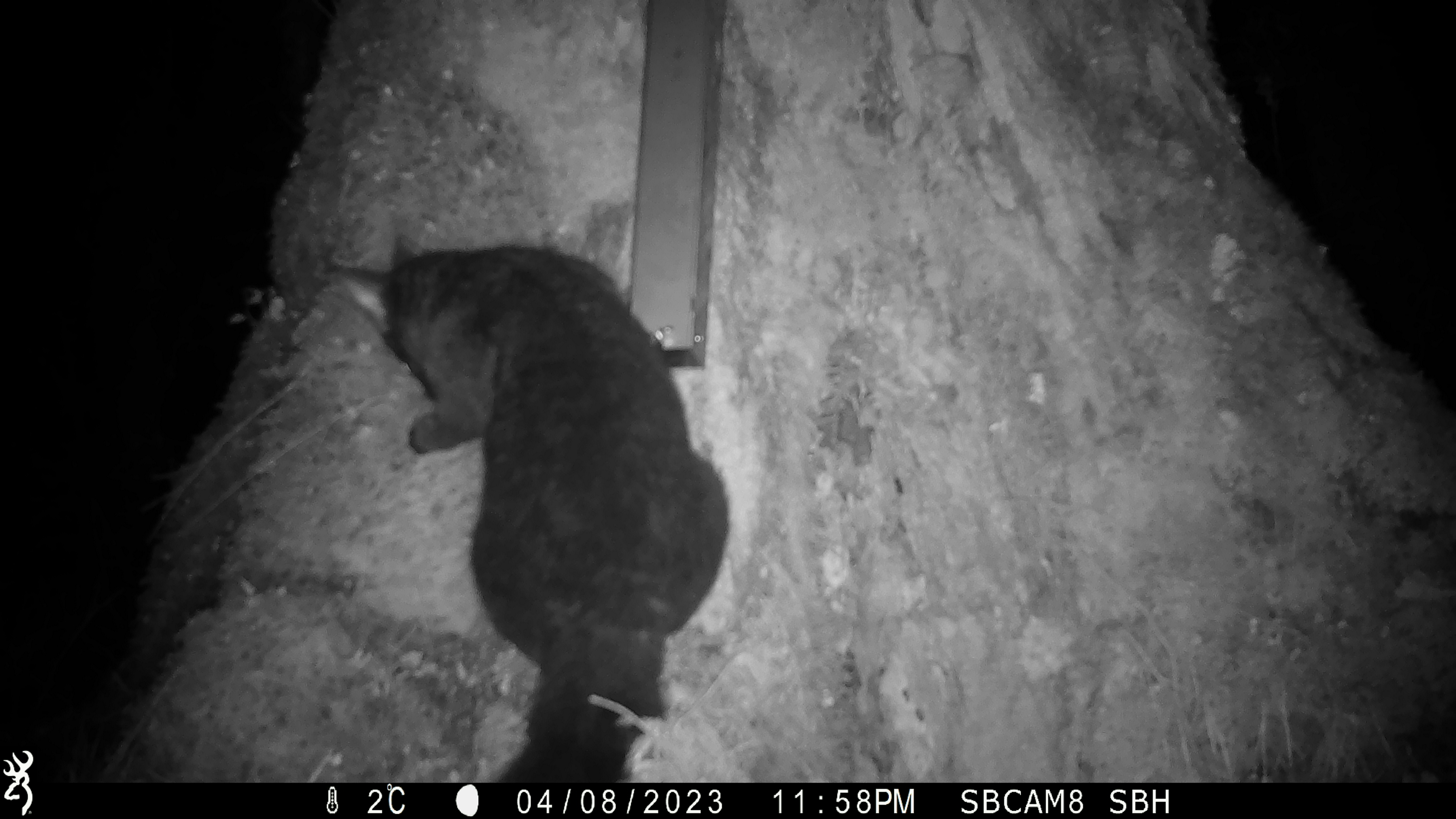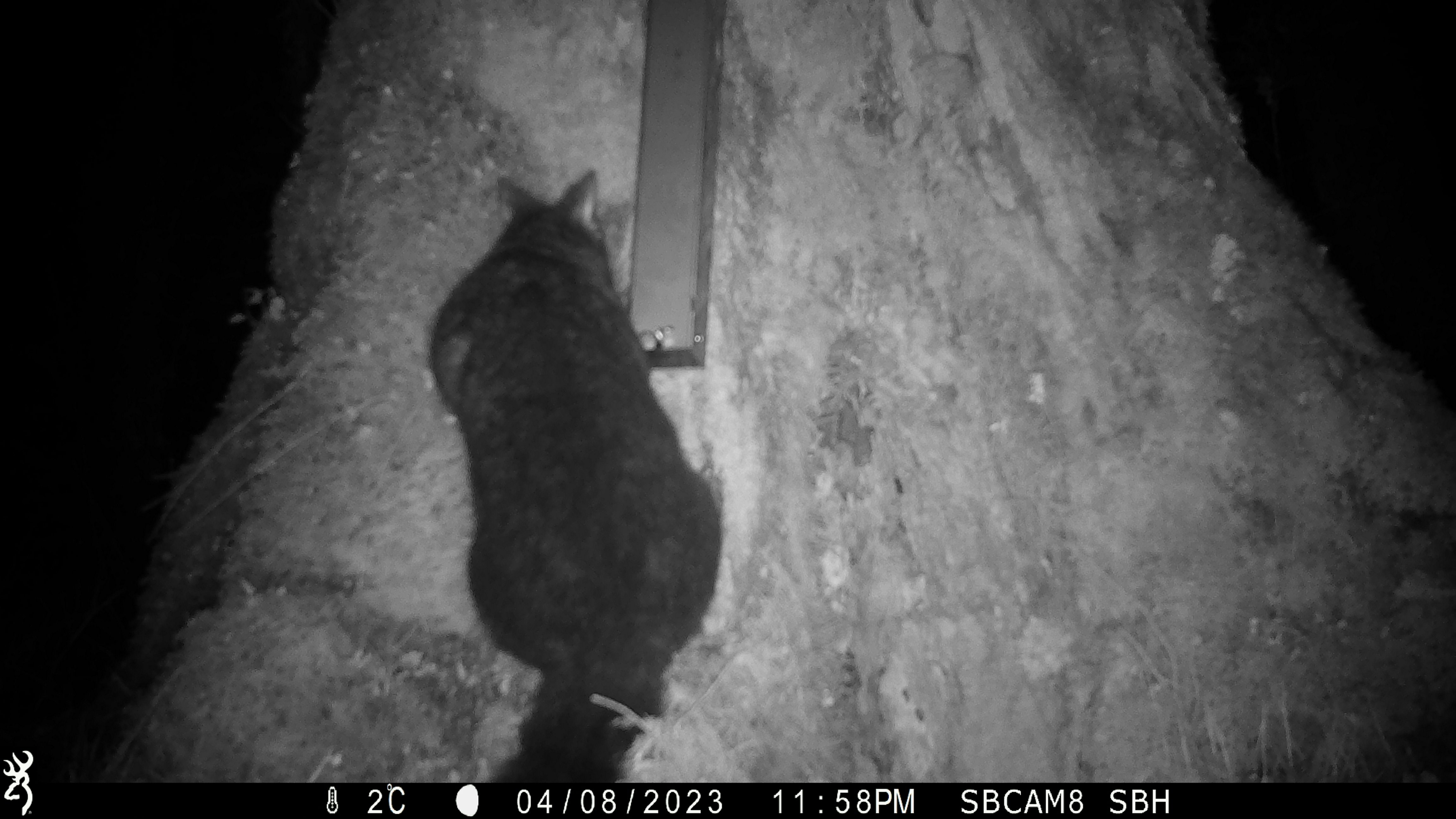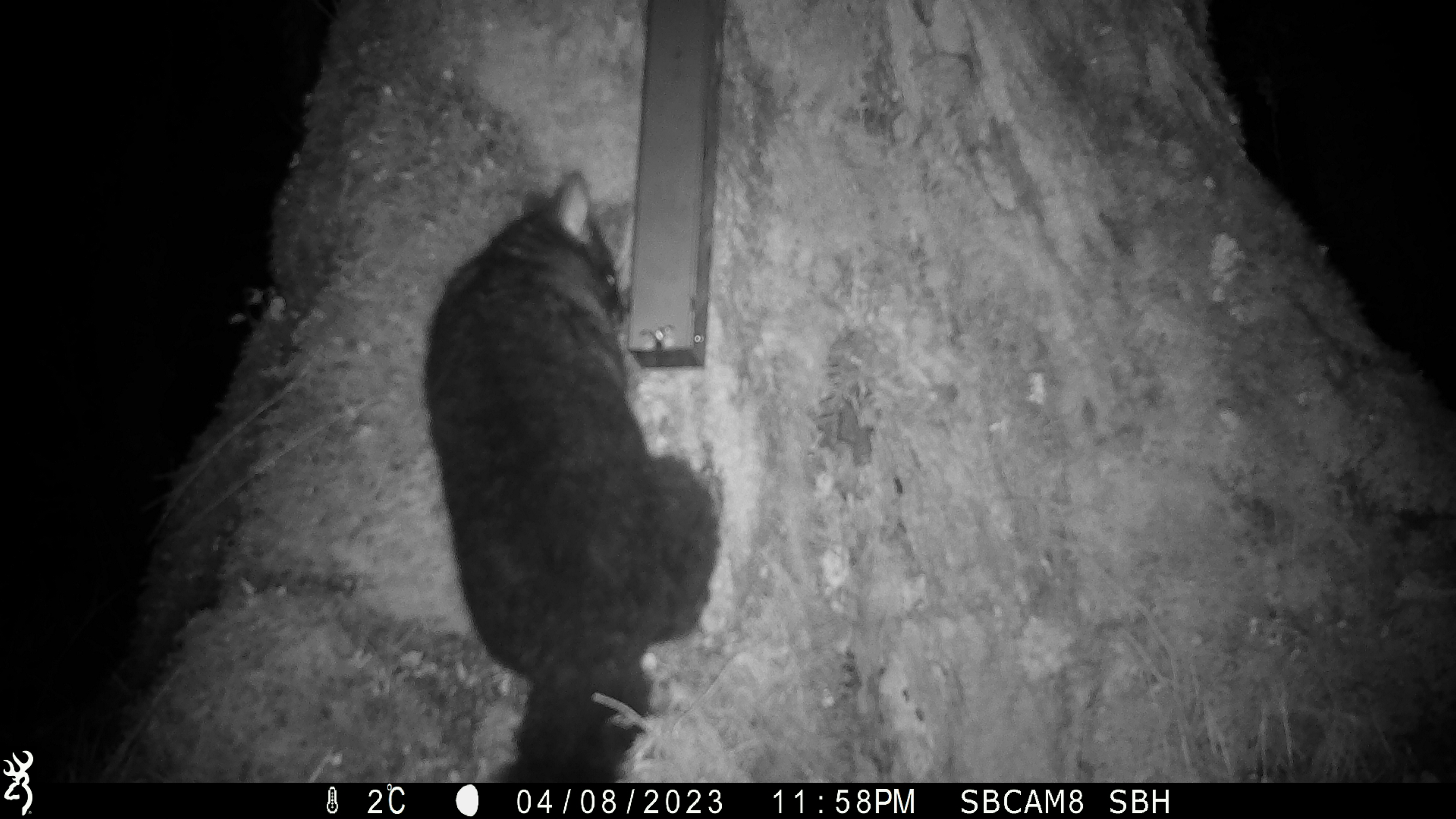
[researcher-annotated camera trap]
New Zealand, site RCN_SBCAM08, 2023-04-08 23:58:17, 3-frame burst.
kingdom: Animalia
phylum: Chordata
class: Mammalia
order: Diprotodontia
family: Phalangeridae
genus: Trichosurus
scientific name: Trichosurus vulpecula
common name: common brushtail possum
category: possum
Possum (common brushtail possum) (Trichosurus vulpecula).